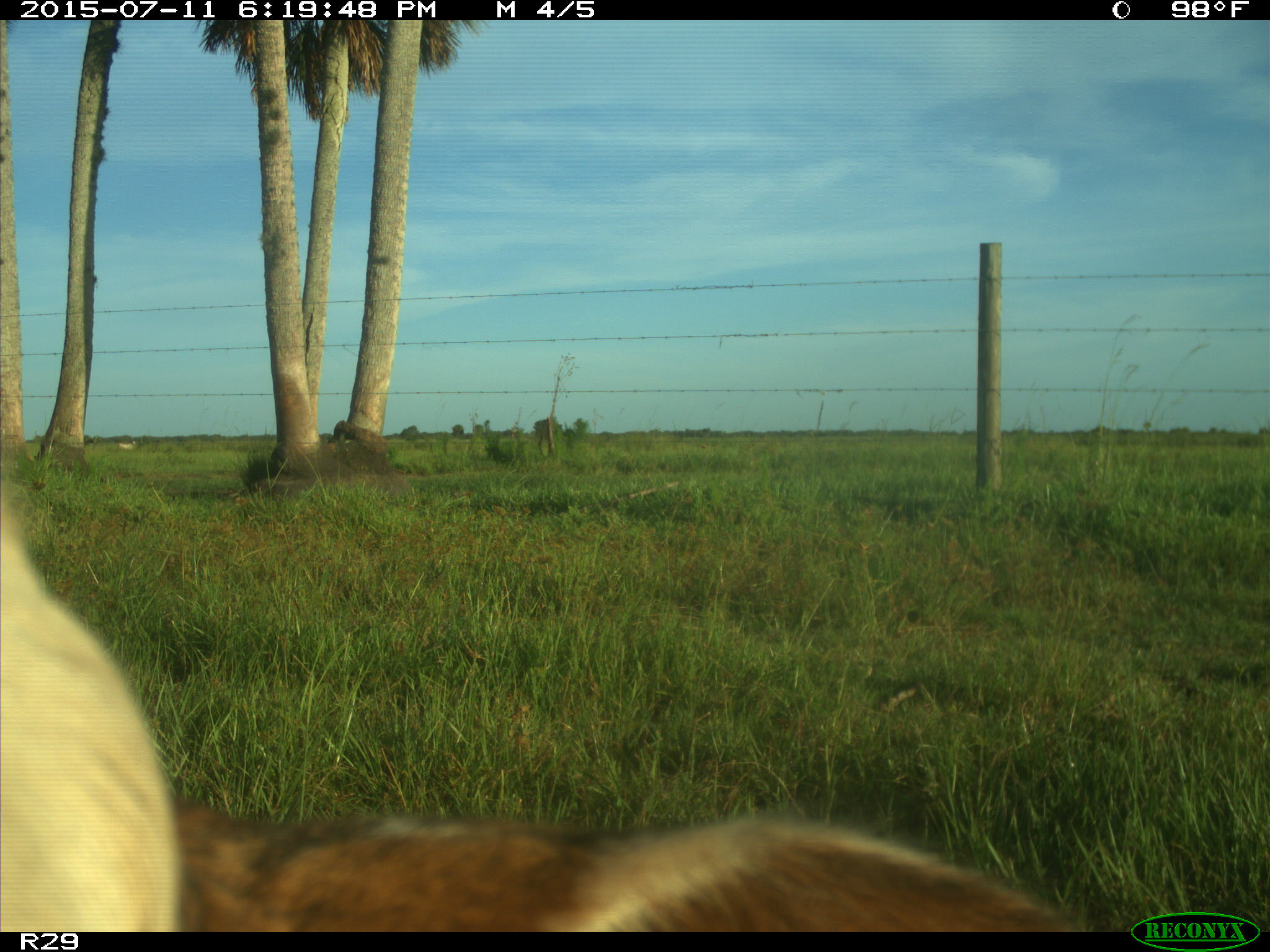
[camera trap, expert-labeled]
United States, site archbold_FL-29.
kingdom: Animalia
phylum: Chordata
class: Mammalia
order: Artiodactyla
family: Bovidae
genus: Bos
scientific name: Bos taurus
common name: domestic cow